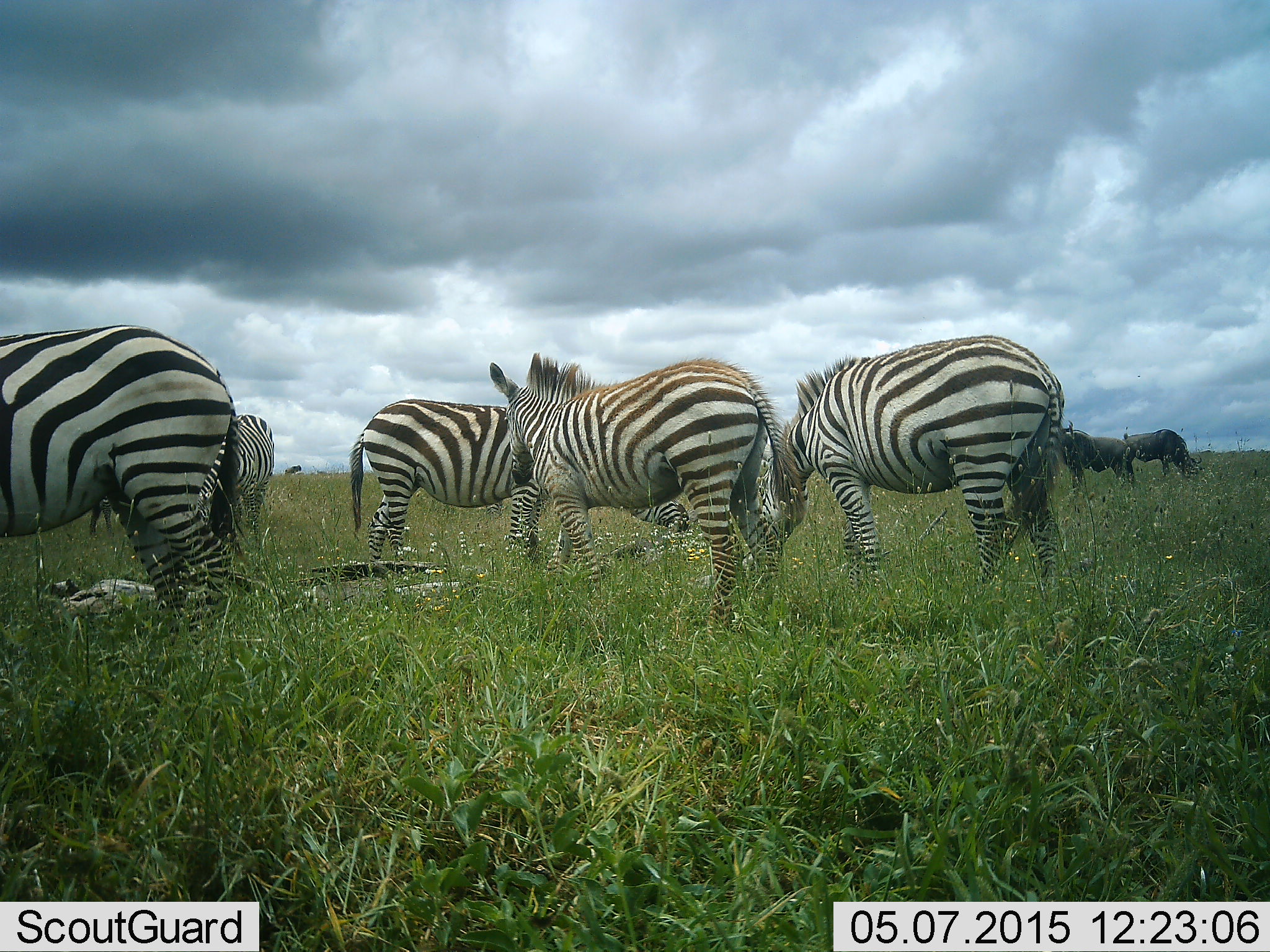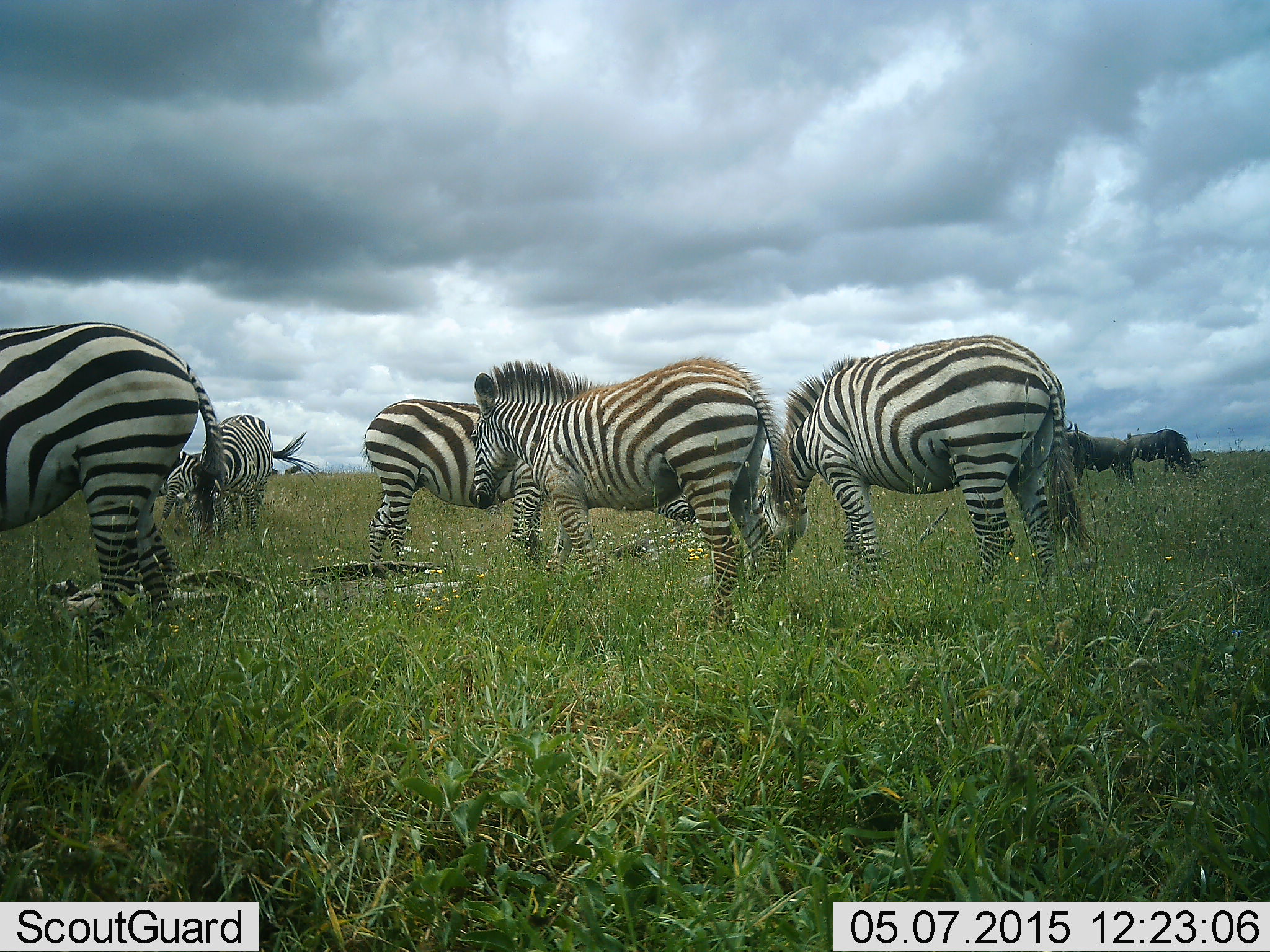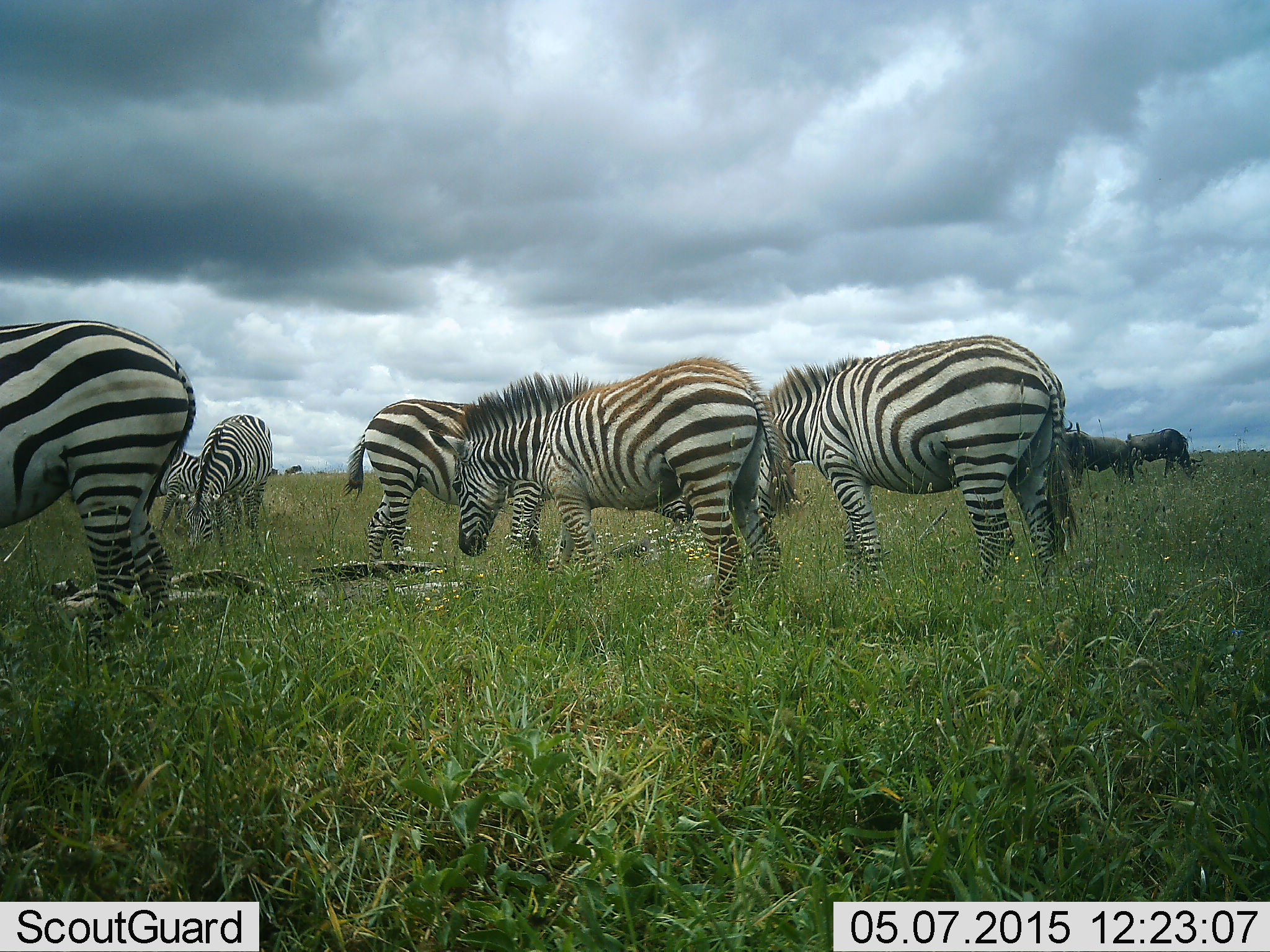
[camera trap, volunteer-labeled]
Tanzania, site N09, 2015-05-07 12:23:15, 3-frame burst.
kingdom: Animalia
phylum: Chordata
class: Mammalia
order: Artiodactyla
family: Bovidae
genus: Connochaetes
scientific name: Connochaetes taurinus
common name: blue wildebeest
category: wildebeest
Wildebeest (blue wildebeest) (Connochaetes taurinus), count 2. Behavior (volunteer vote fractions): standing 70%, resting 0%, moving 0%, interacting 0%. Young present (vote fraction): 0%. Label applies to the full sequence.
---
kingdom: Animalia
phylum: Chordata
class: Mammalia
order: Perissodactyla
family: Equidae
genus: Equus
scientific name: Equus quagga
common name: plains zebra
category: zebra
Zebra (plains zebra) (Equus quagga), count 6. Behavior (volunteer vote fractions): standing 57%, resting 0%, moving 14%, interacting 14%. Young present (vote fraction): 7%. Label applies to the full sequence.